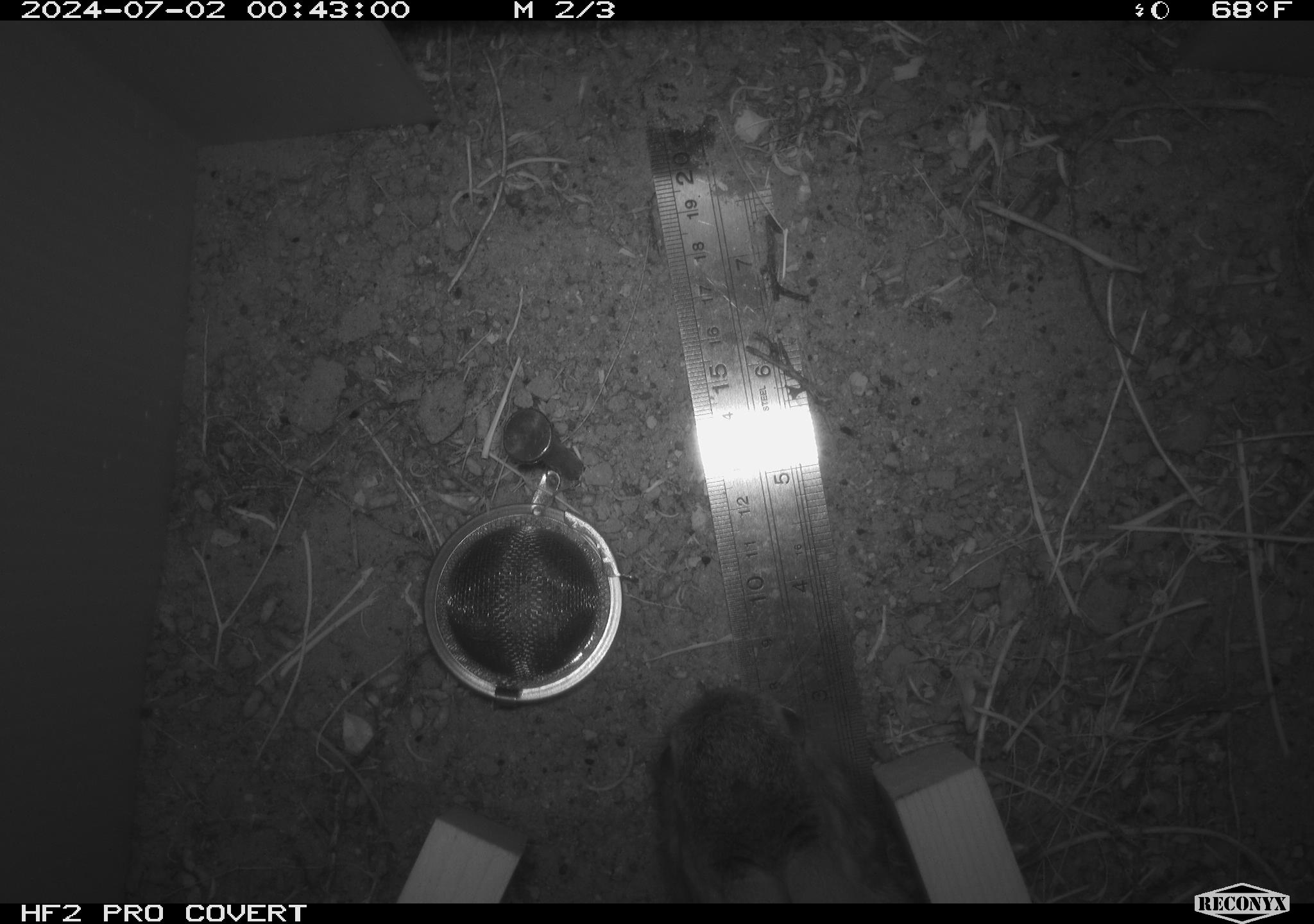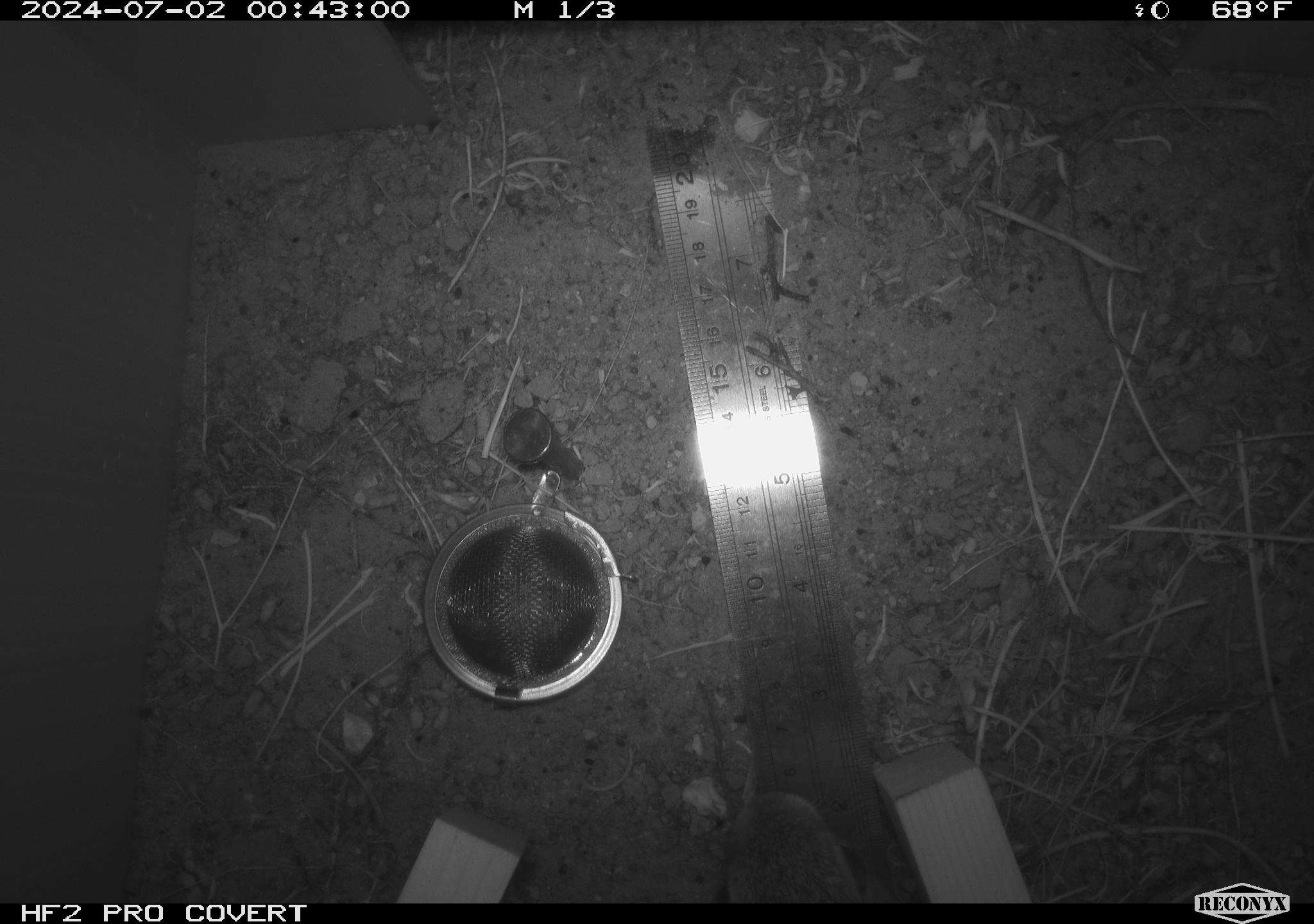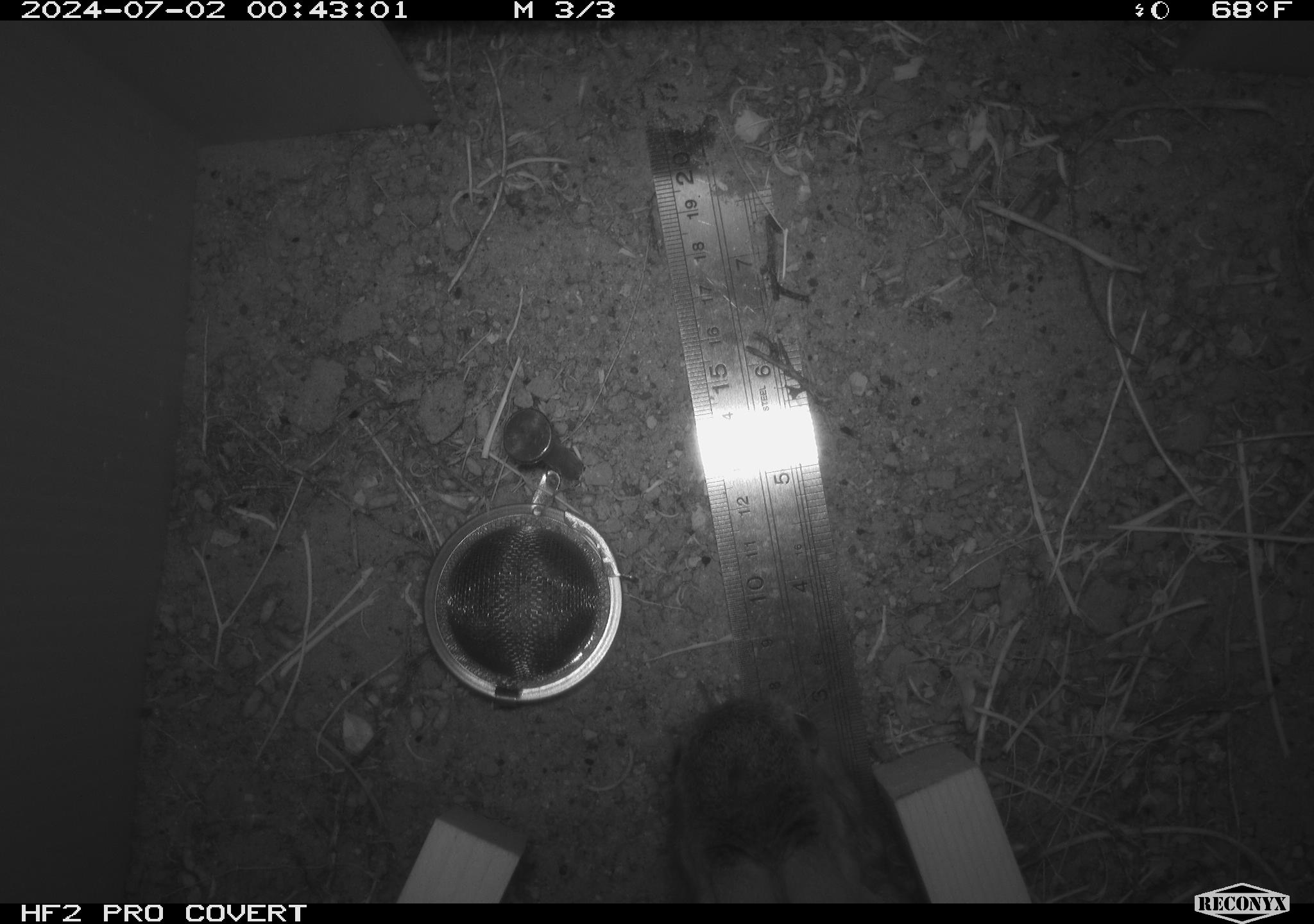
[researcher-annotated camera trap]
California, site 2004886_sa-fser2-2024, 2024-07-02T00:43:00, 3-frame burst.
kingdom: Animalia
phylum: Chordata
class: Mammalia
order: Lagomorpha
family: Leporidae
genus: Sylvilagus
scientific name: Sylvilagus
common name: cottontail rabbits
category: sylvilagus species